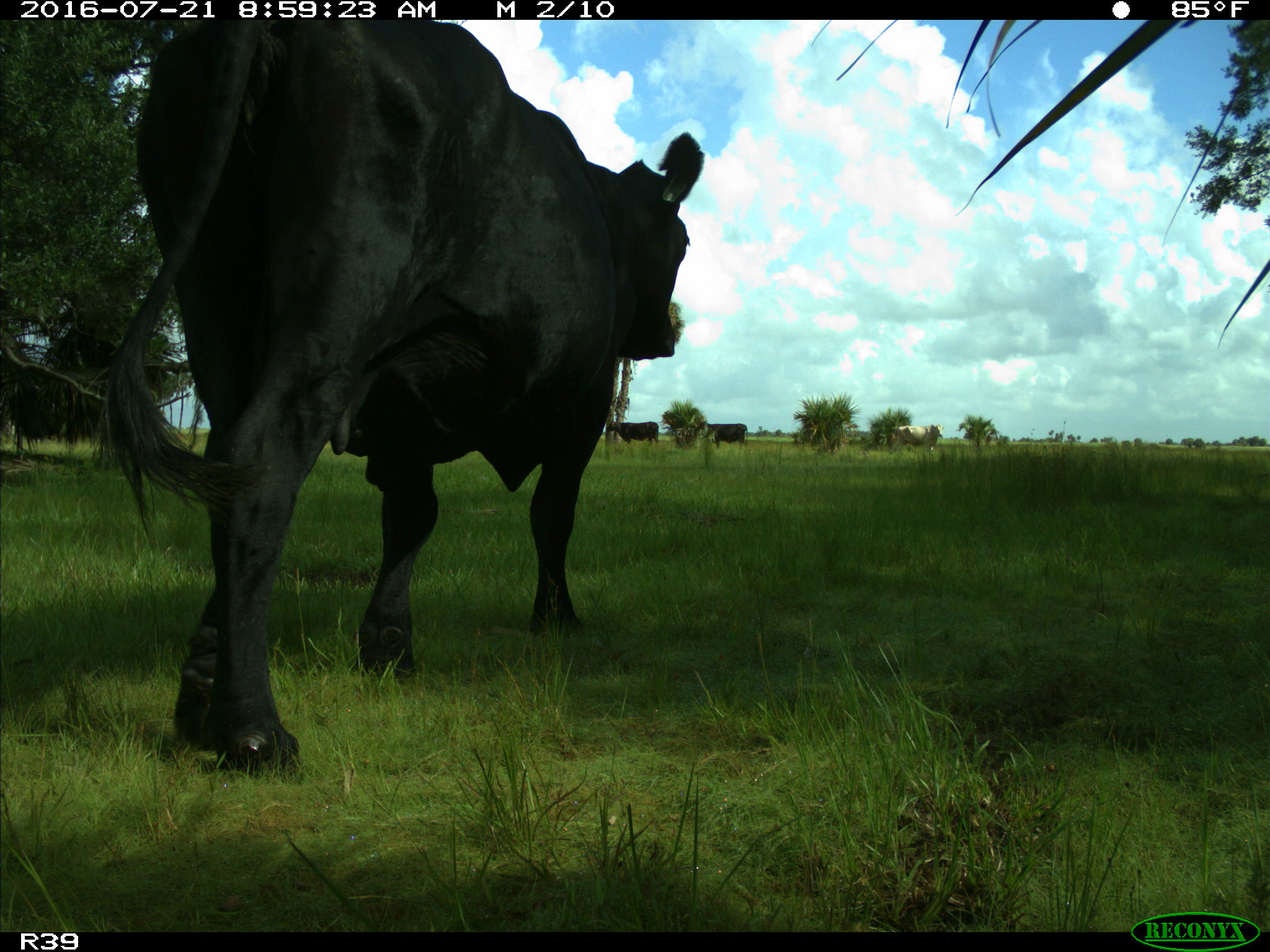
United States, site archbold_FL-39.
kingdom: Animalia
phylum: Chordata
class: Mammalia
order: Artiodactyla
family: Bovidae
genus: Bos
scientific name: Bos taurus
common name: domestic cow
Bos taurus (domestic cow).